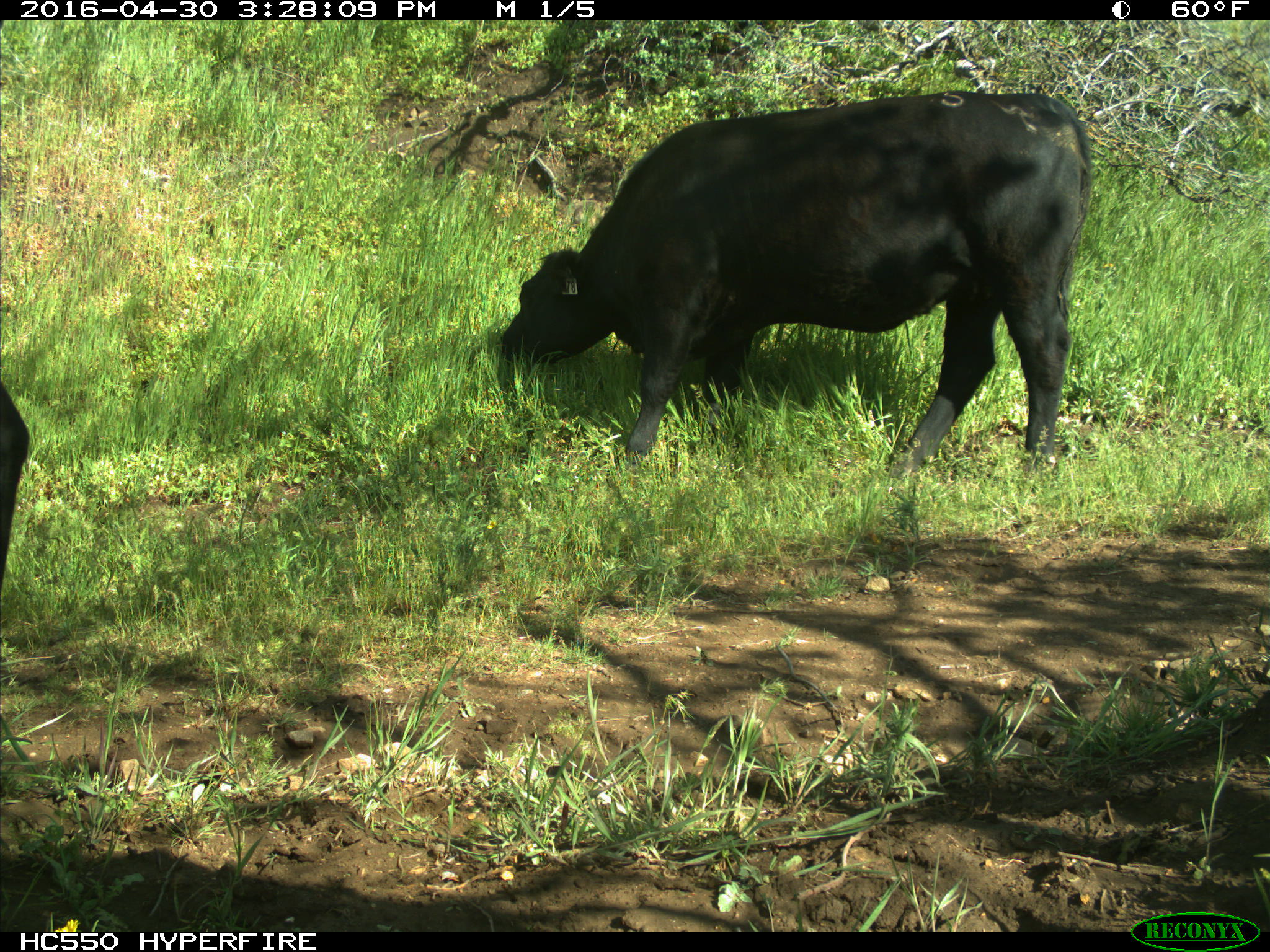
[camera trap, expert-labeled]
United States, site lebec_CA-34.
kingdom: Animalia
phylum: Chordata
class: Mammalia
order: Artiodactyla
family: Bovidae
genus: Bos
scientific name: Bos taurus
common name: domestic cow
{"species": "Bos taurus (domestic cow)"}